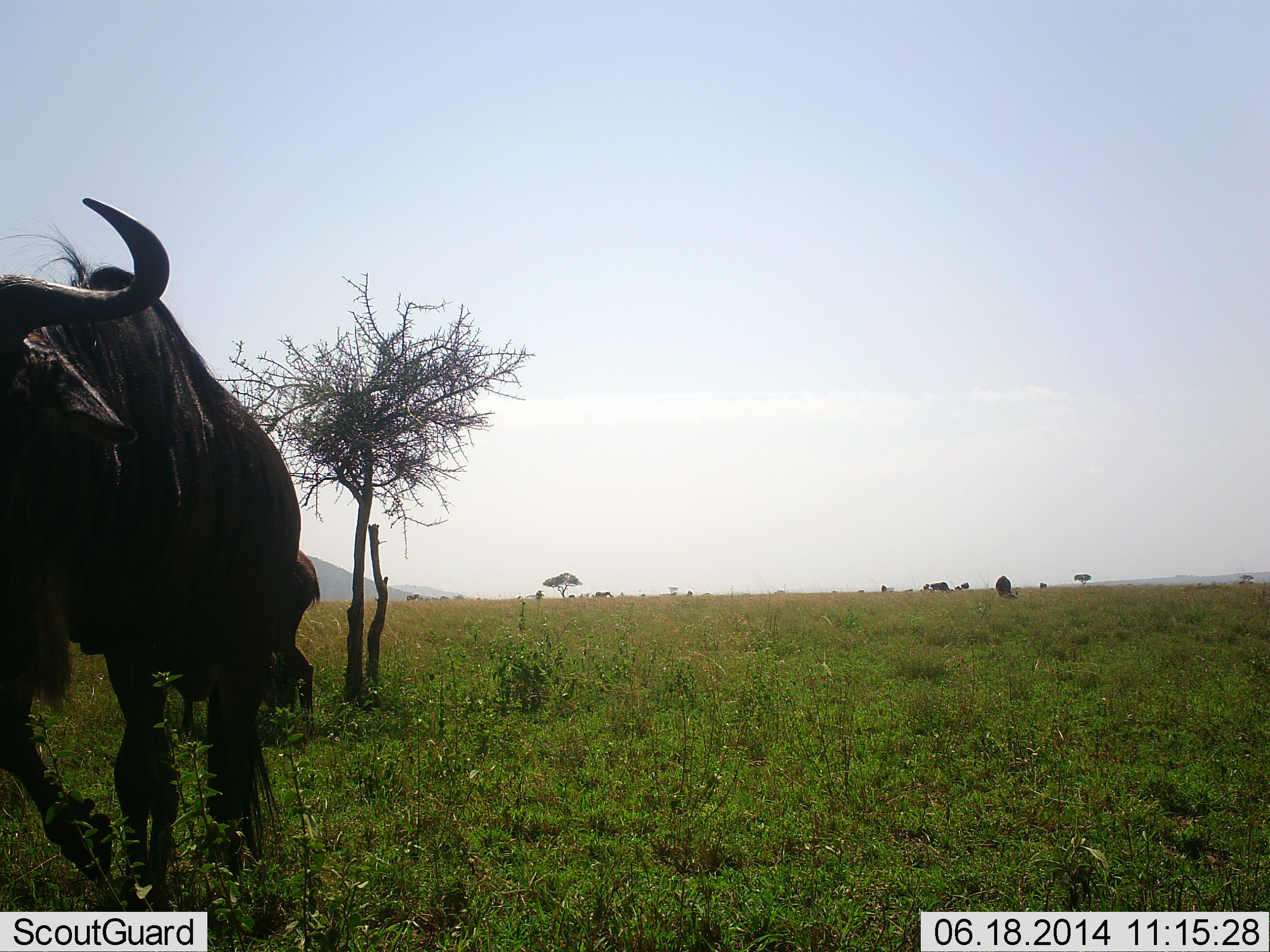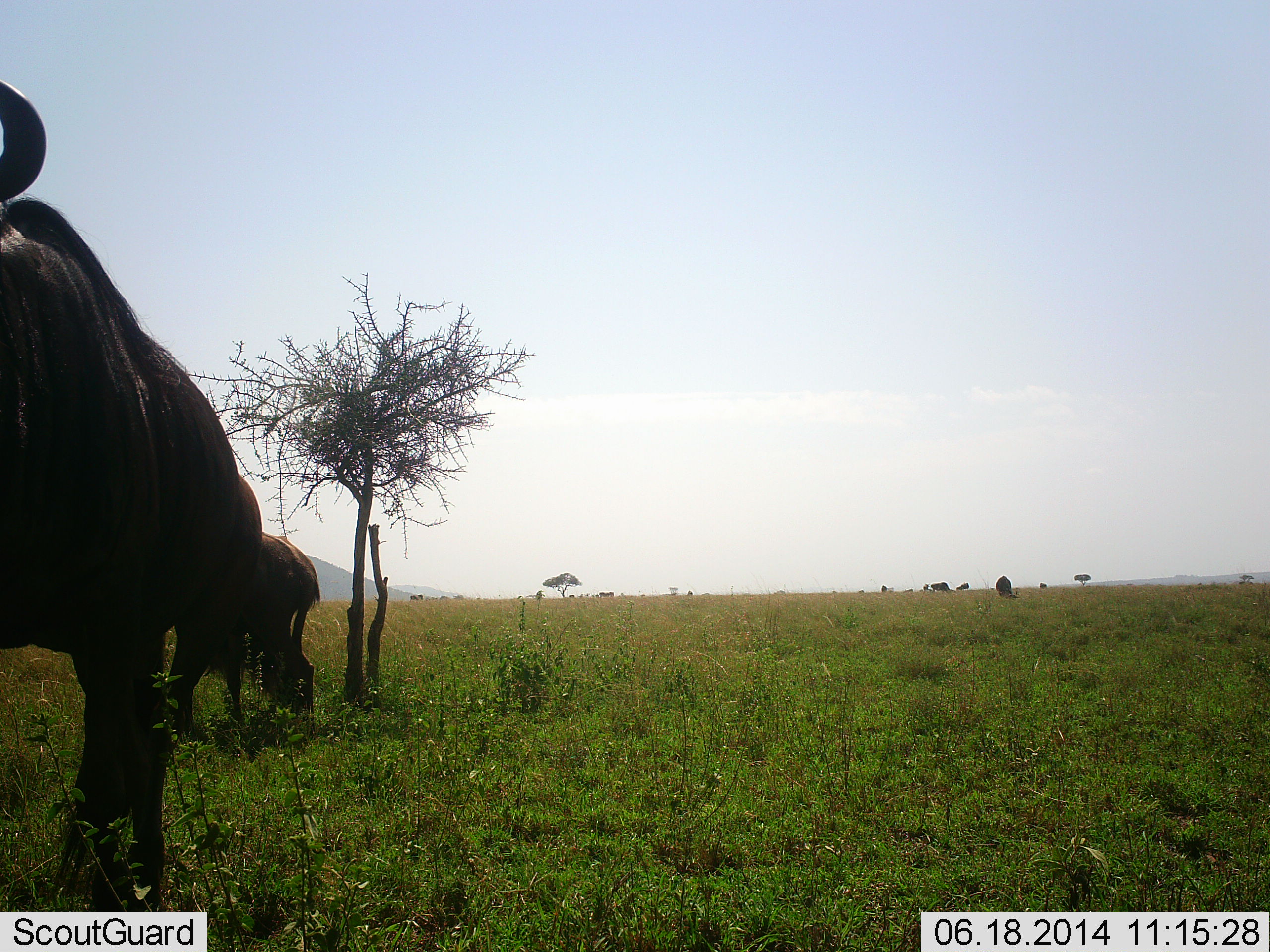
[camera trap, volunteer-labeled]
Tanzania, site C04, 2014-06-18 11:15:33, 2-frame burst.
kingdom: Animalia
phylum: Chordata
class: Mammalia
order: Artiodactyla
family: Bovidae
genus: Connochaetes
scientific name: Connochaetes taurinus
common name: blue wildebeest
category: wildebeest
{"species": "wildebeest (blue wildebeest) (Connochaetes taurinus)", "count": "4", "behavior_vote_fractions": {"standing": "80%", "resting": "10%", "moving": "80%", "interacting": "0%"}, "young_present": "0%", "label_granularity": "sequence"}